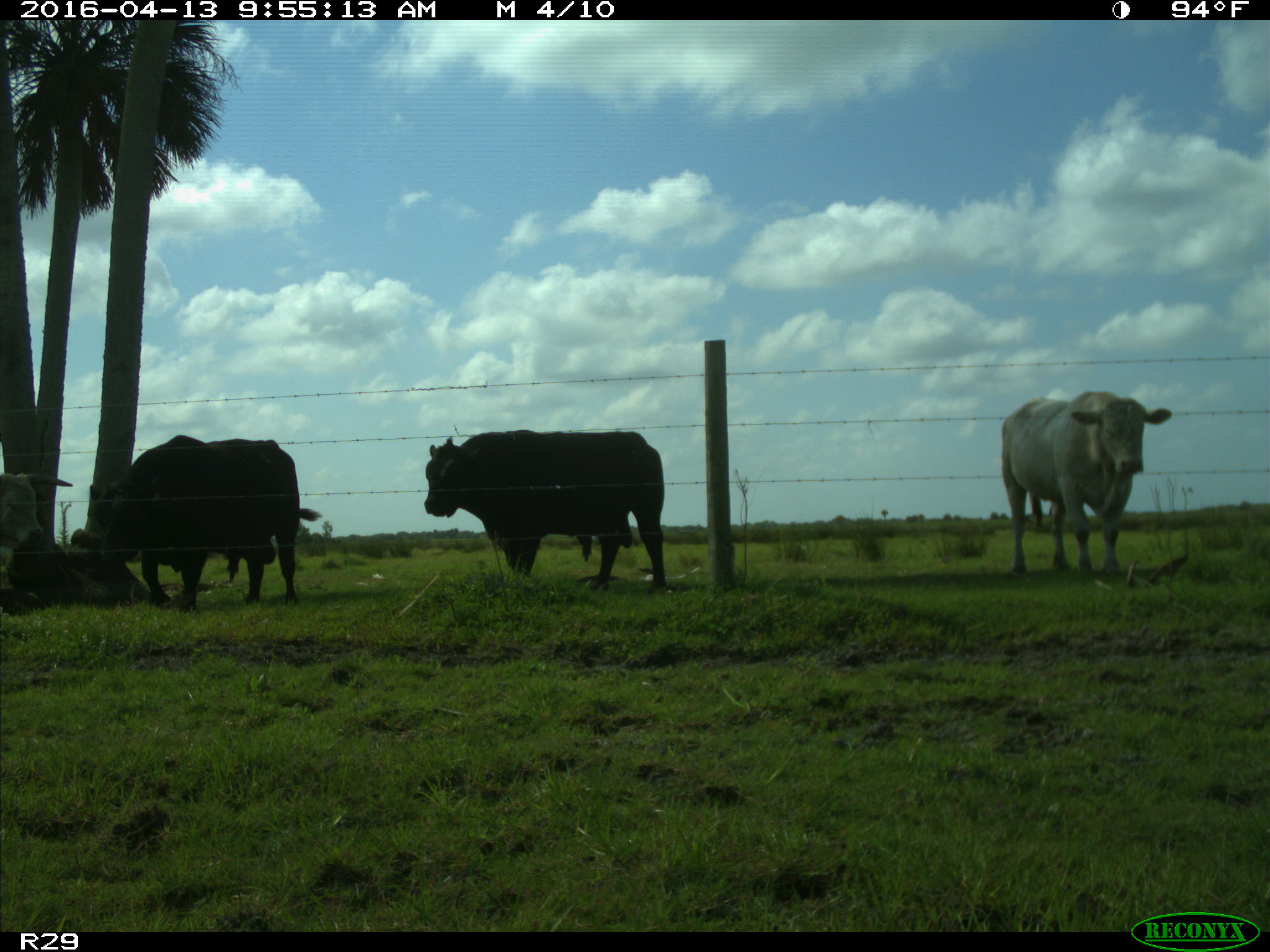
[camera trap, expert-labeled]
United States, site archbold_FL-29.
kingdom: Animalia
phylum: Chordata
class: Mammalia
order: Artiodactyla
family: Bovidae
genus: Bos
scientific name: Bos taurus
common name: domestic cow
Bos taurus (domestic cow).